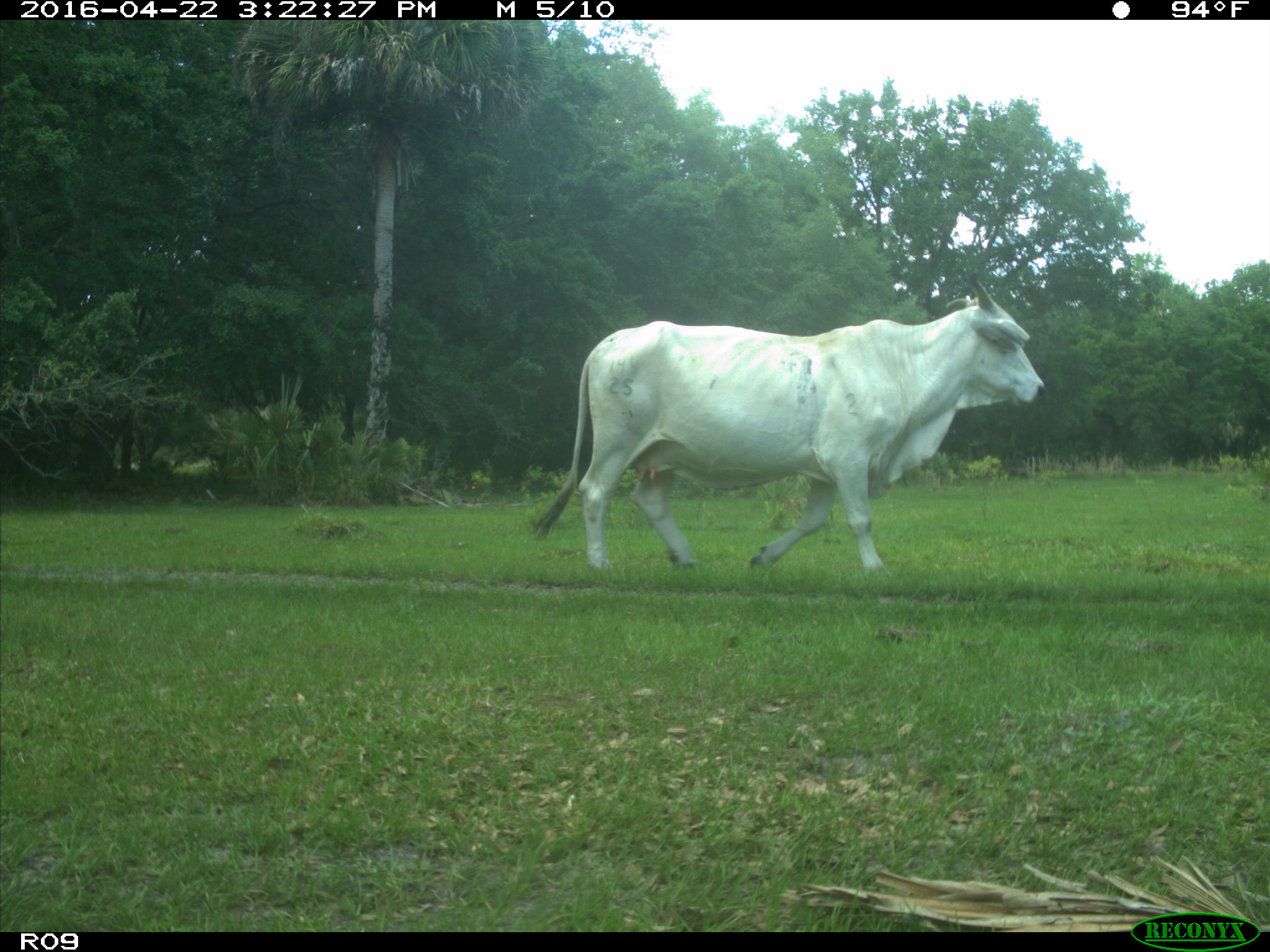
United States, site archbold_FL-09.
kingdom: Animalia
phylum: Chordata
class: Mammalia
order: Artiodactyla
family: Bovidae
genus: Bos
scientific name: Bos taurus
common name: domestic cow